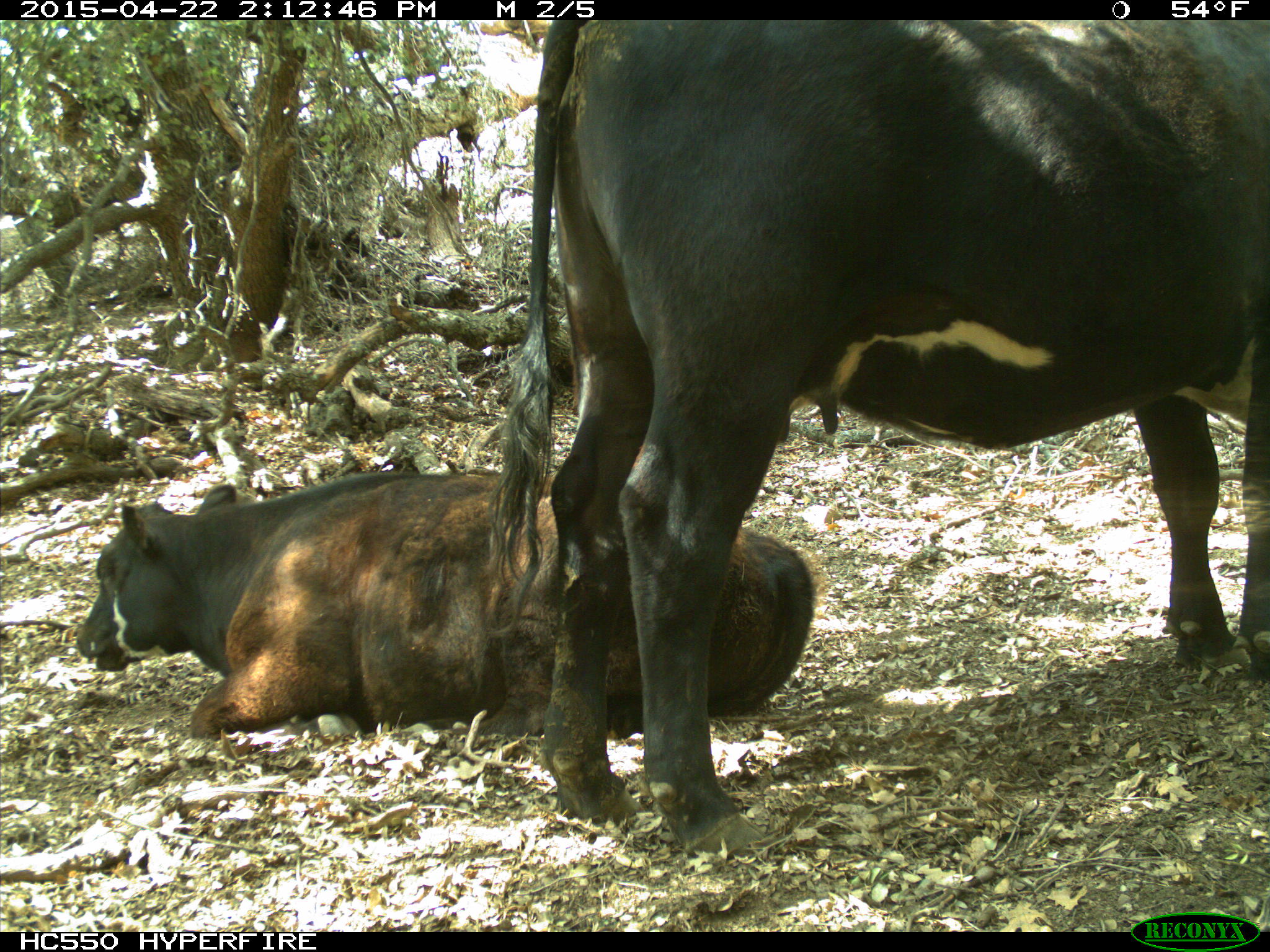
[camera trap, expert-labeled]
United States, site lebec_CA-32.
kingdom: Animalia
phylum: Chordata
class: Mammalia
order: Artiodactyla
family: Bovidae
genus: Bos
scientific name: Bos taurus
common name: domestic cow